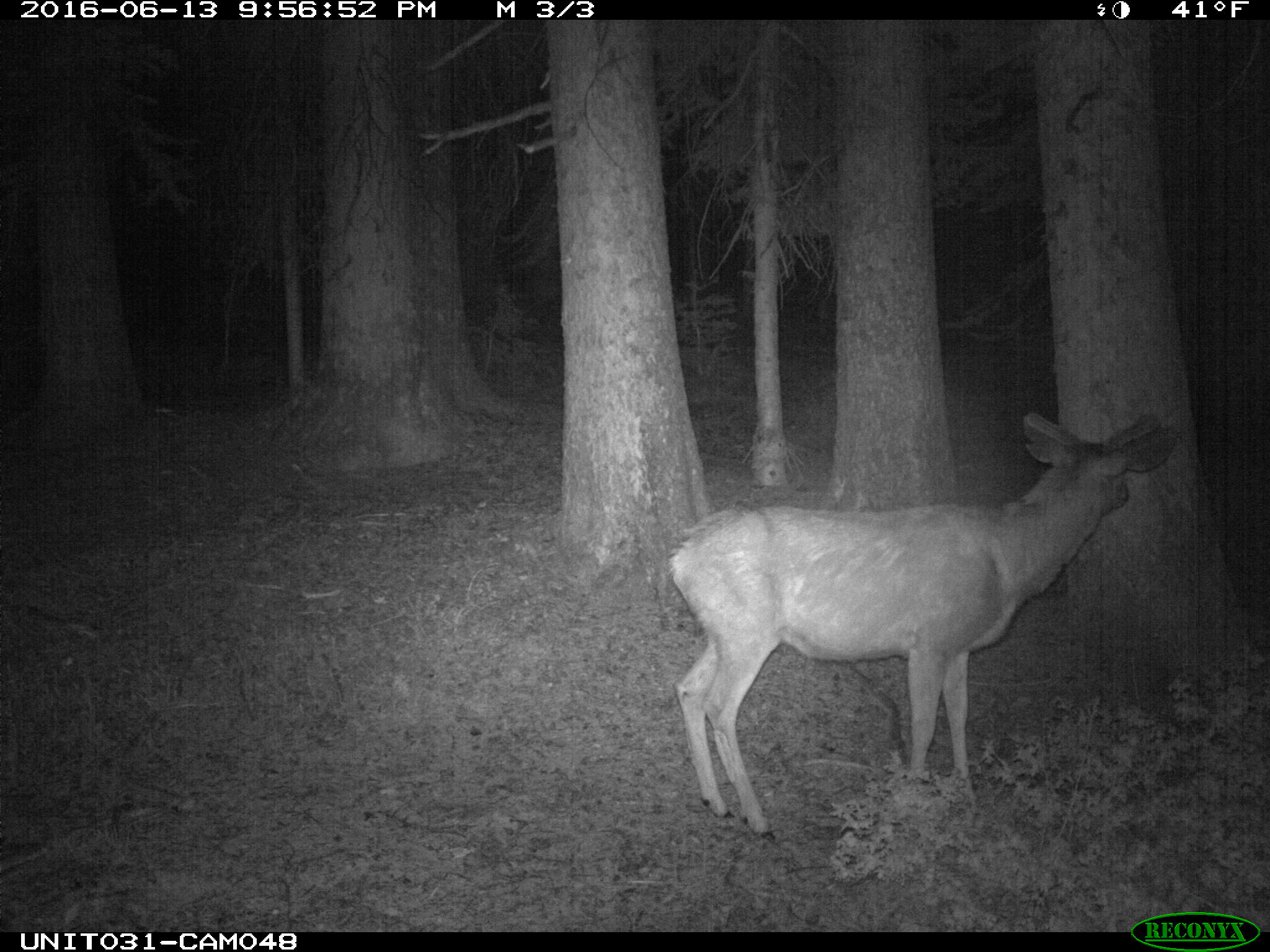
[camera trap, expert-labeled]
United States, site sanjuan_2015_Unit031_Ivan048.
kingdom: Animalia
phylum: Chordata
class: Mammalia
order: Artiodactyla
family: Cervidae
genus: Odocoileus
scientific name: Odocoileus hemionus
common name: mule deer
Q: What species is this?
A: Odocoileus hemionus (mule deer).